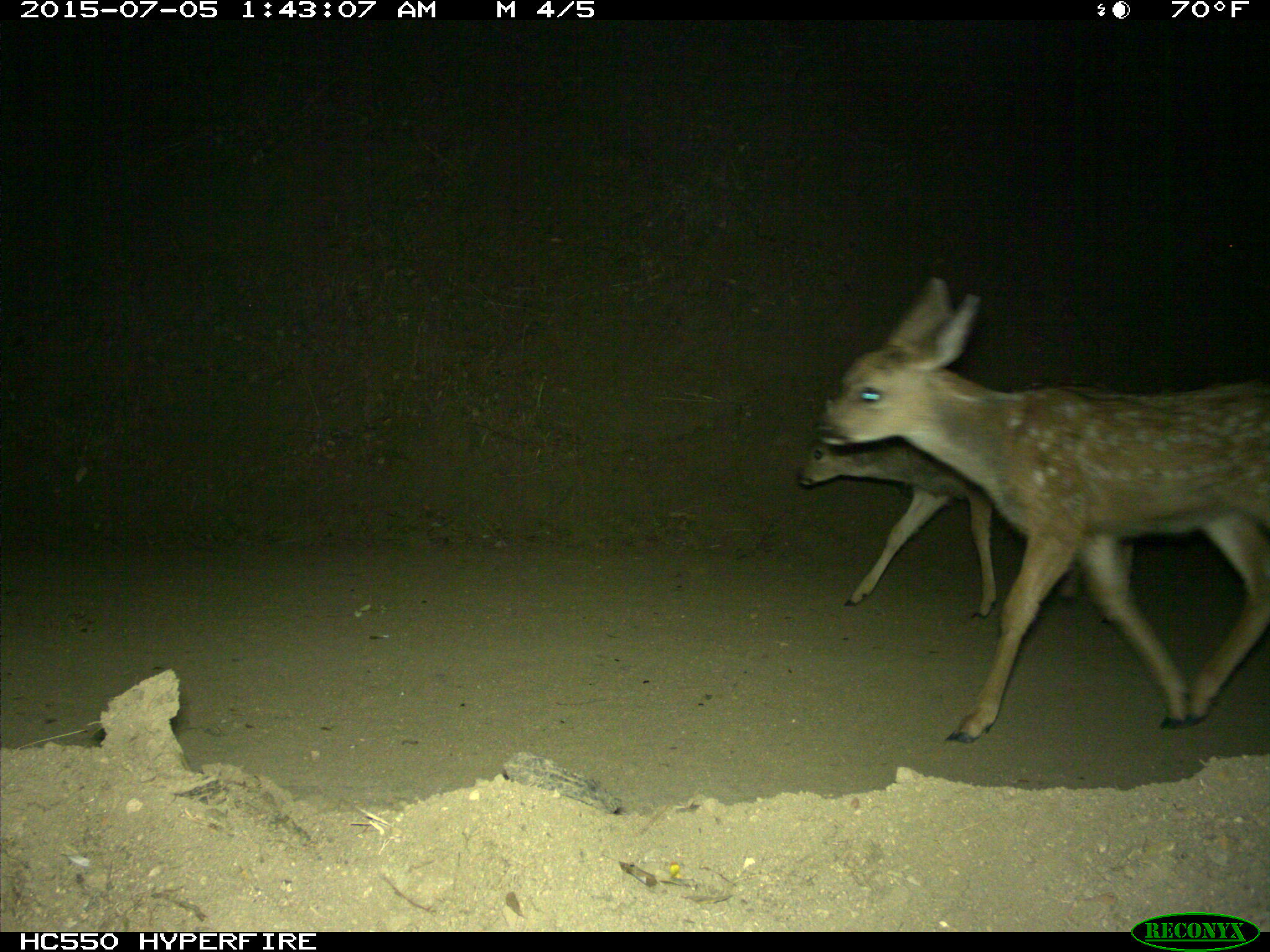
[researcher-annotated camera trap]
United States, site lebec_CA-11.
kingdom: Animalia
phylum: Chordata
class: Mammalia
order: Artiodactyla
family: Cervidae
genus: Odocoileus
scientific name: Odocoileus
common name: deer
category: unidentified deer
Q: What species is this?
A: Unidentified deer (deer) (Odocoileus).